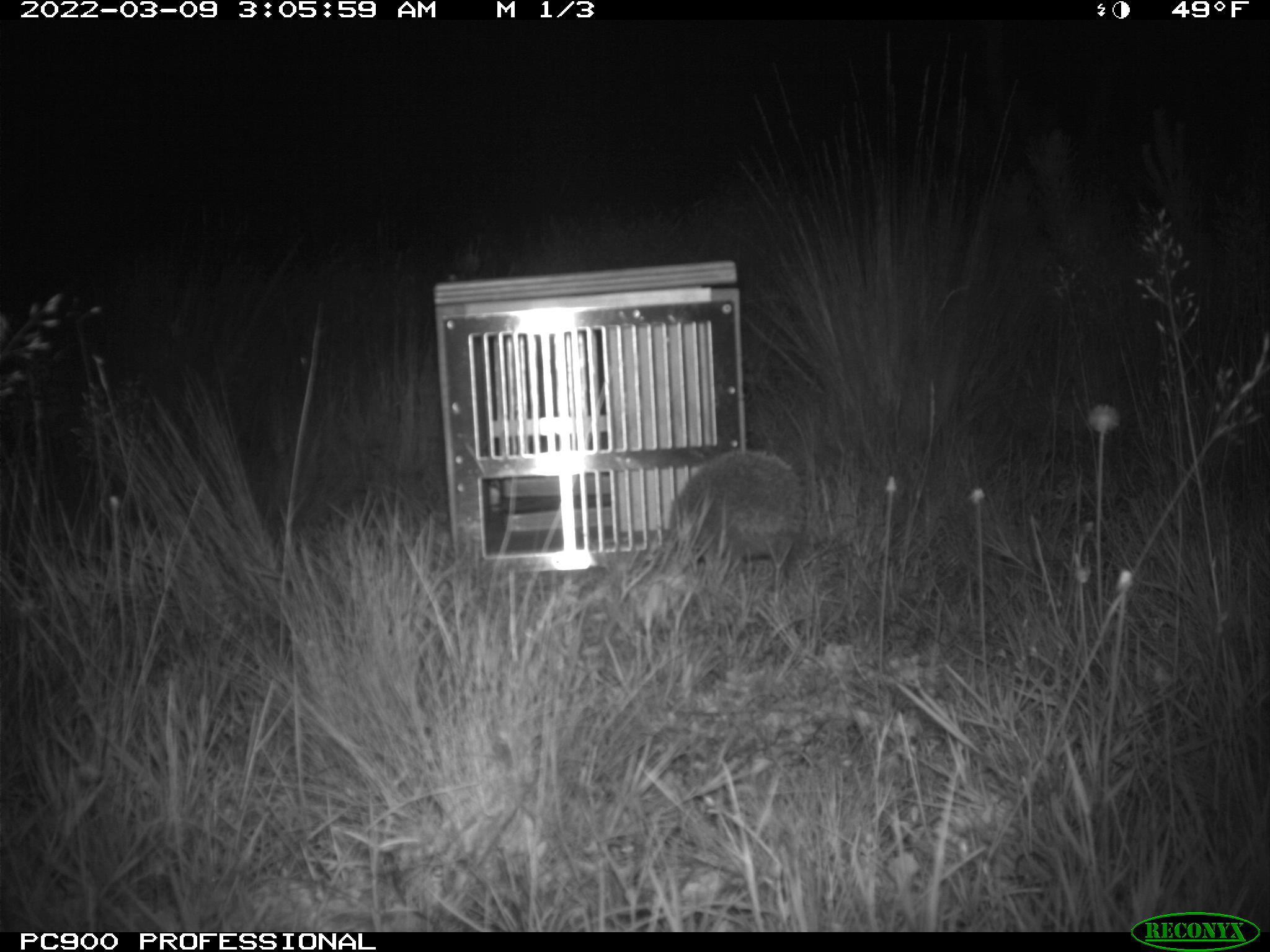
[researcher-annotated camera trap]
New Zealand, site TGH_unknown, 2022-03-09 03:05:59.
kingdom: Animalia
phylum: Chordata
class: Mammalia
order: Eulipotyphla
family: Erinaceidae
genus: Erinaceus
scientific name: Erinaceus europaeus europaeus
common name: european hedgehog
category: hedgehog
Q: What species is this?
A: Hedgehog (european hedgehog) (Erinaceus europaeus europaeus).